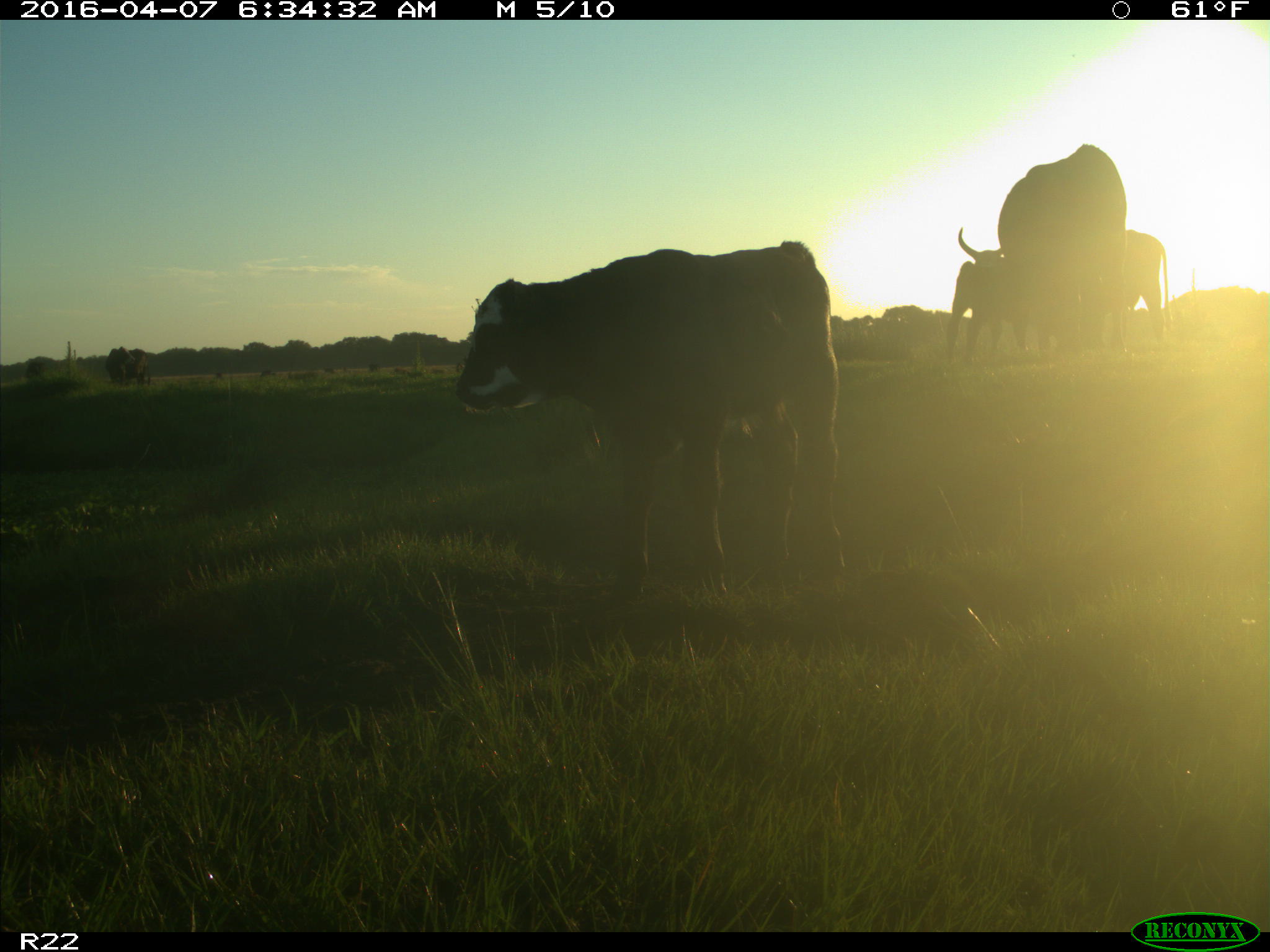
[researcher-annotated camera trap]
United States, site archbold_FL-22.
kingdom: Animalia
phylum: Chordata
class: Mammalia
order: Artiodactyla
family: Bovidae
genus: Bos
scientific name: Bos taurus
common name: domestic cow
Bos taurus (domestic cow).